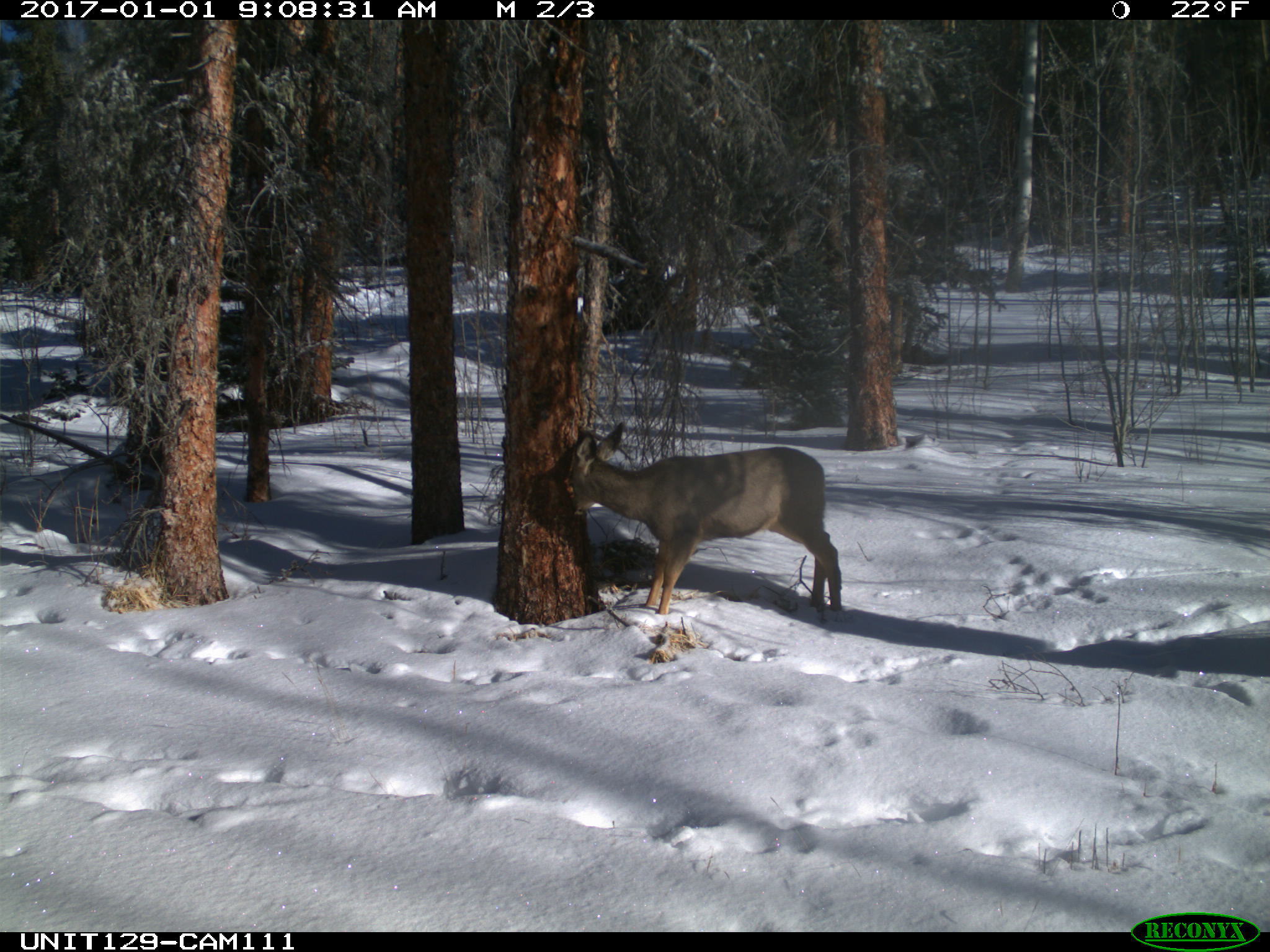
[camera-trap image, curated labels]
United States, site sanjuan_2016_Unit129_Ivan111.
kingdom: Animalia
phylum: Chordata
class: Mammalia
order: Artiodactyla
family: Cervidae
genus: Odocoileus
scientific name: Odocoileus hemionus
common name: mule deer